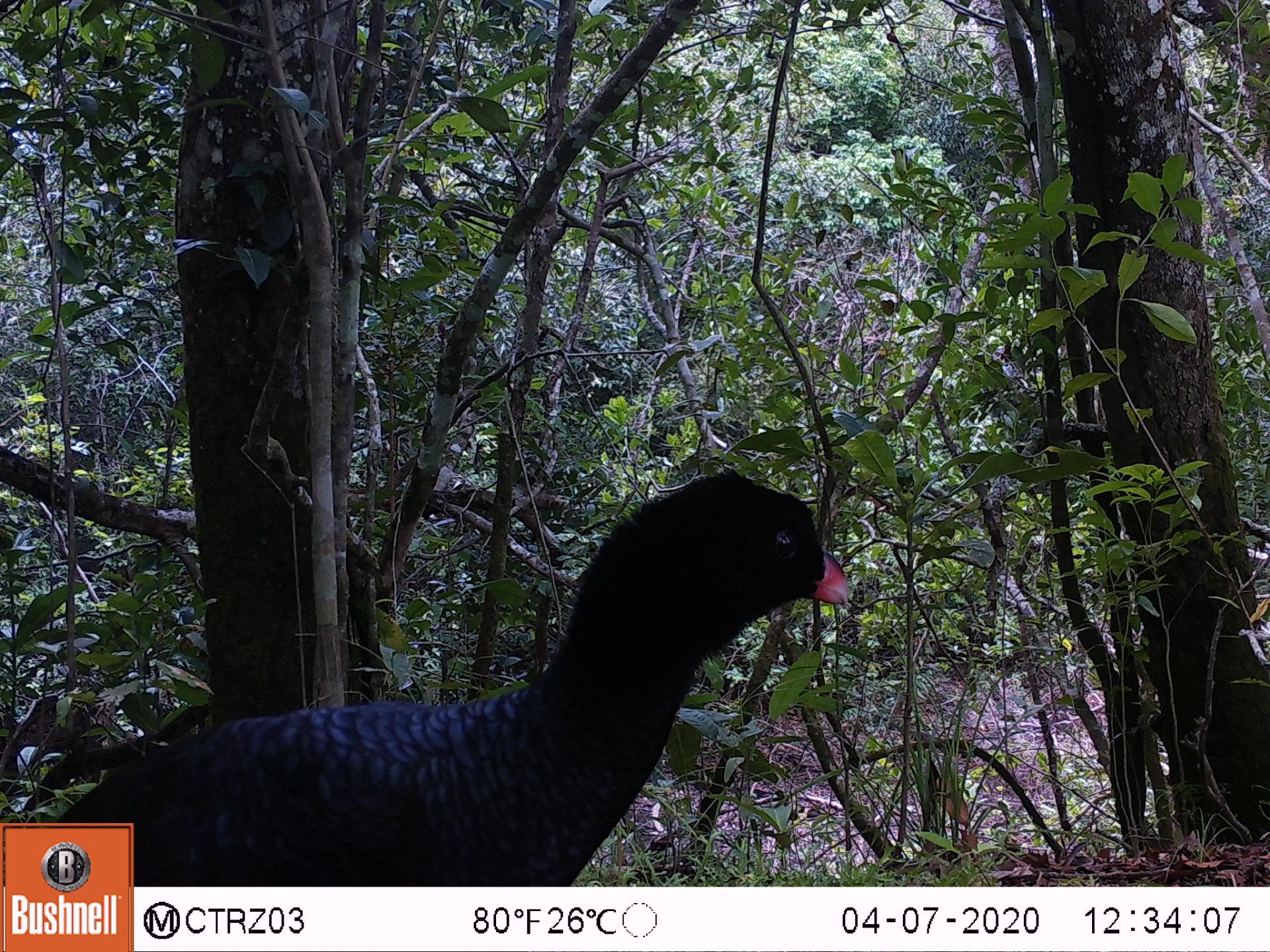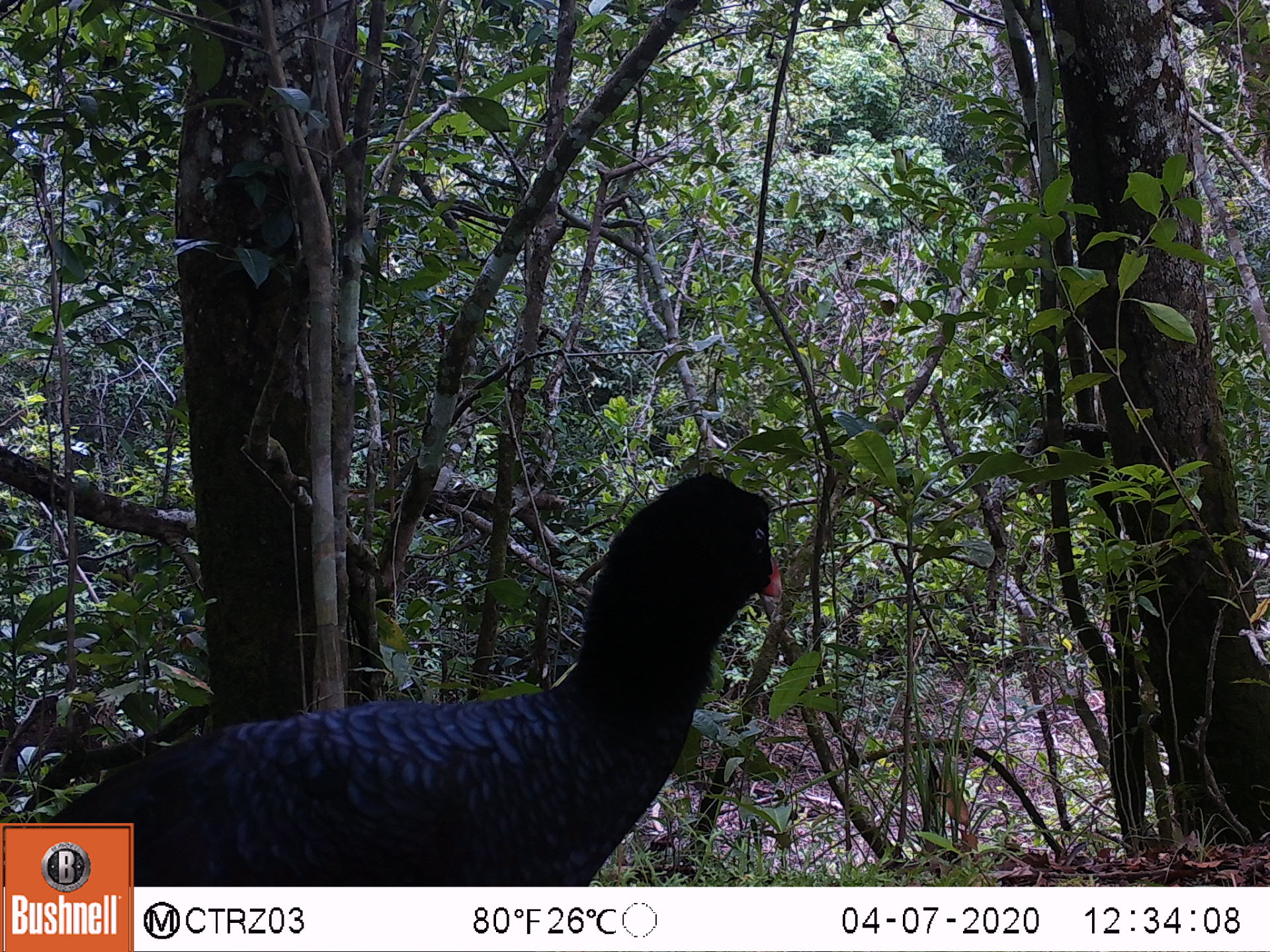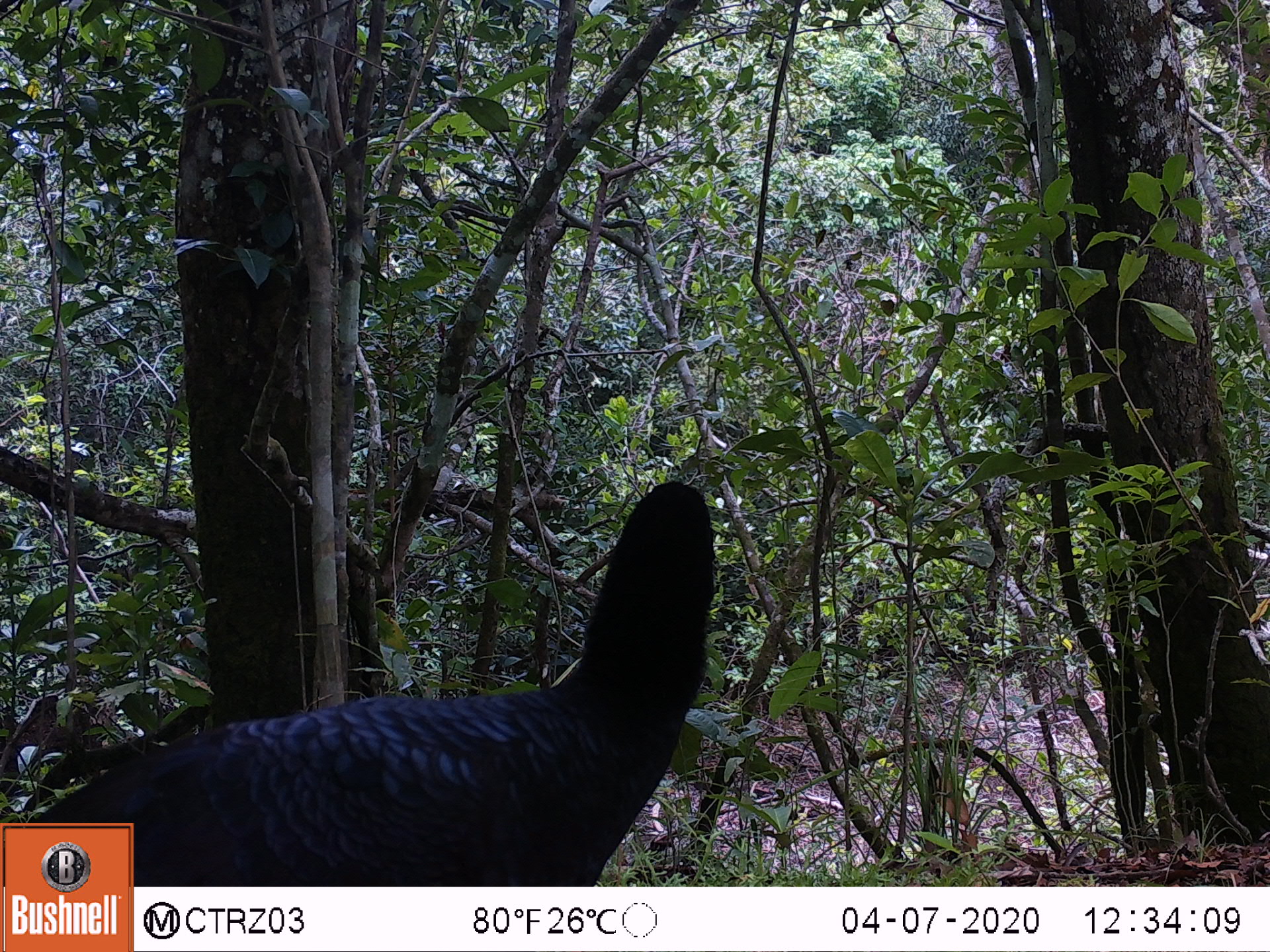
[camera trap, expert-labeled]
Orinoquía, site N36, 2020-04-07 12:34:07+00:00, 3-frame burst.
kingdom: Animalia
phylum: Chordata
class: Aves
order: Galliformes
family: Cracidae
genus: Mitu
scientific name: Mitu salvini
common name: salvin's currasow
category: salvins curassow